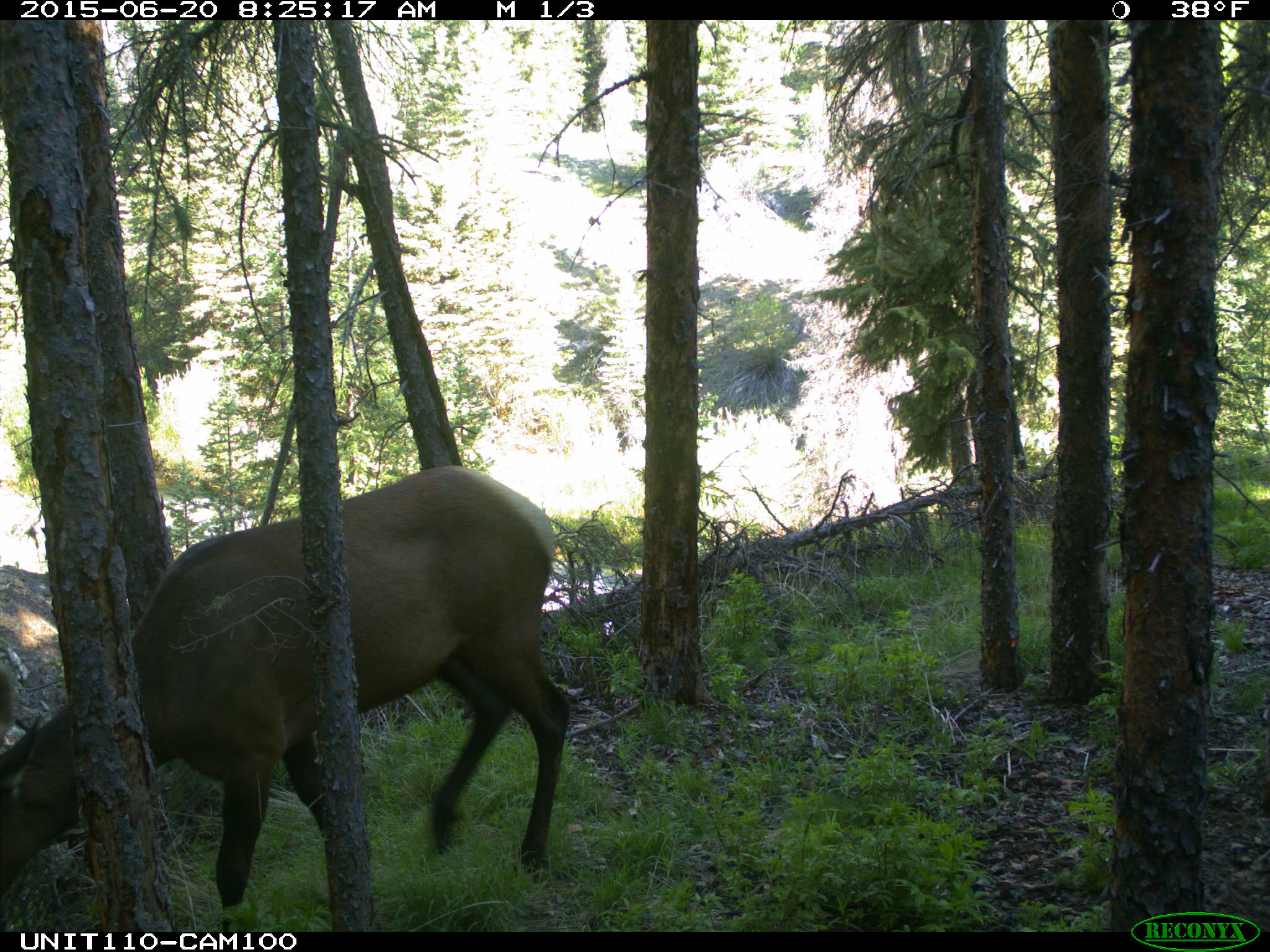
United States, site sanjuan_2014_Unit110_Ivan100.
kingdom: Animalia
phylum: Chordata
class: Mammalia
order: Artiodactyla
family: Cervidae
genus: Cervus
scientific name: Cervus elaphus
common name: red deer